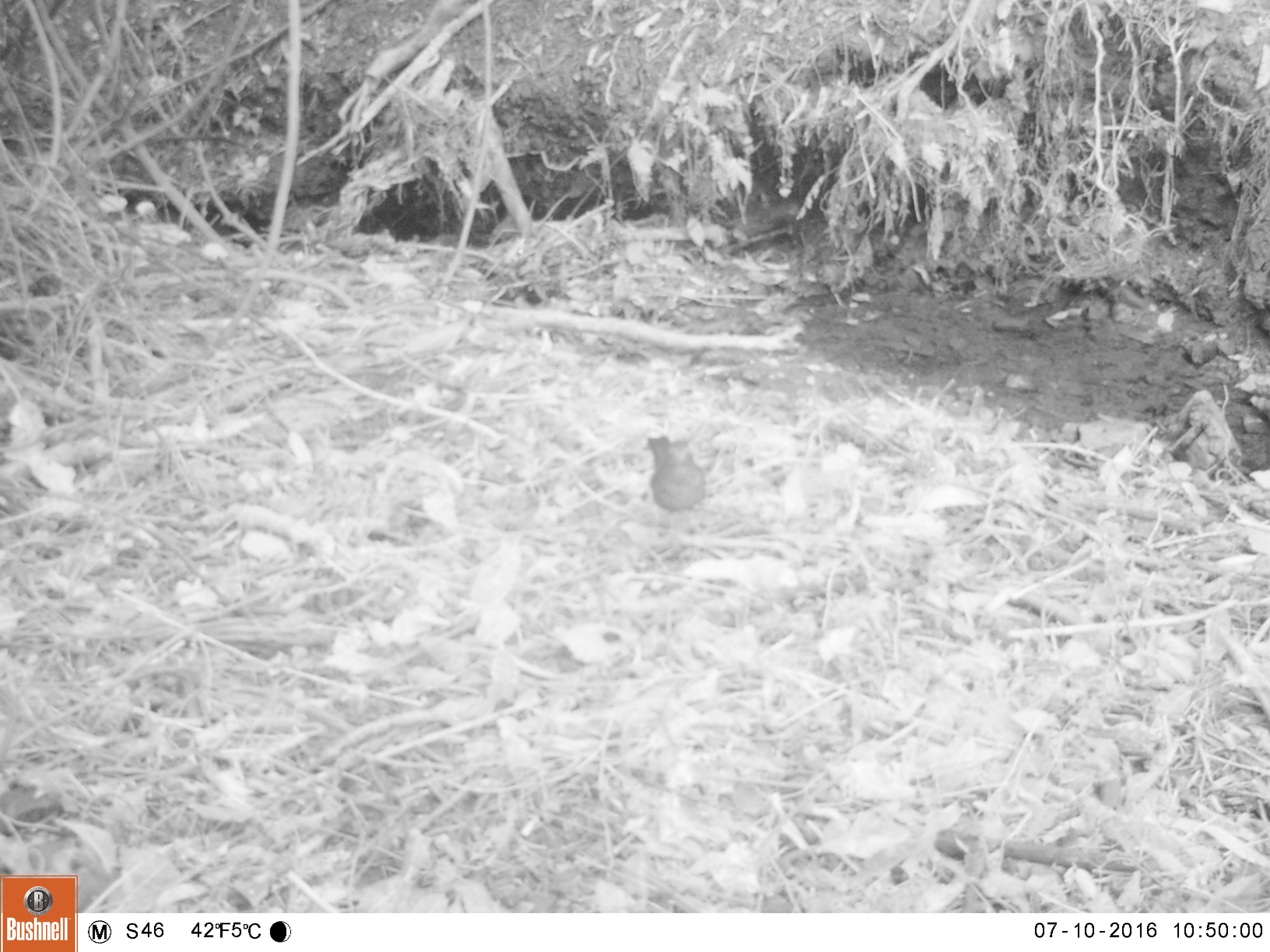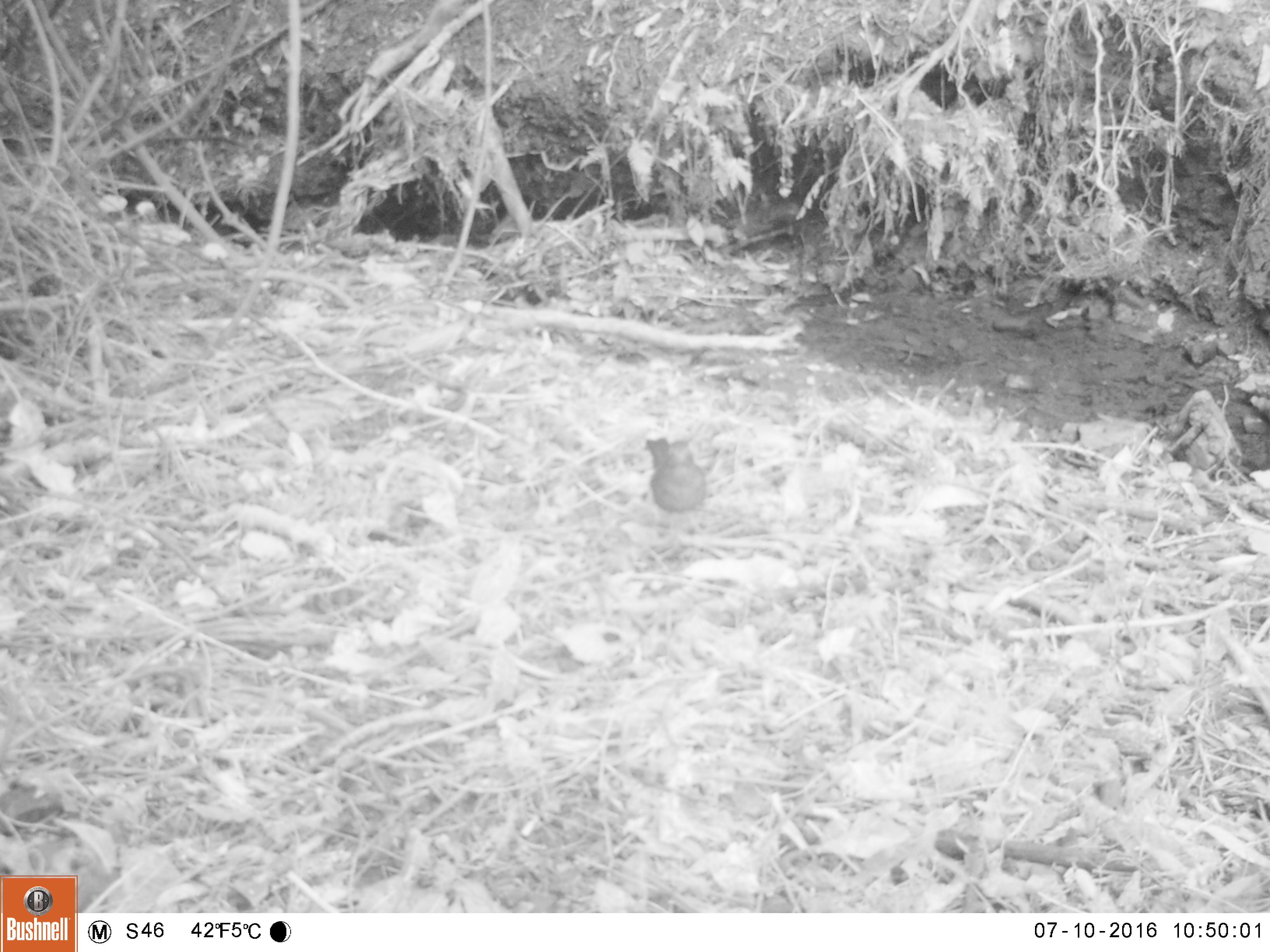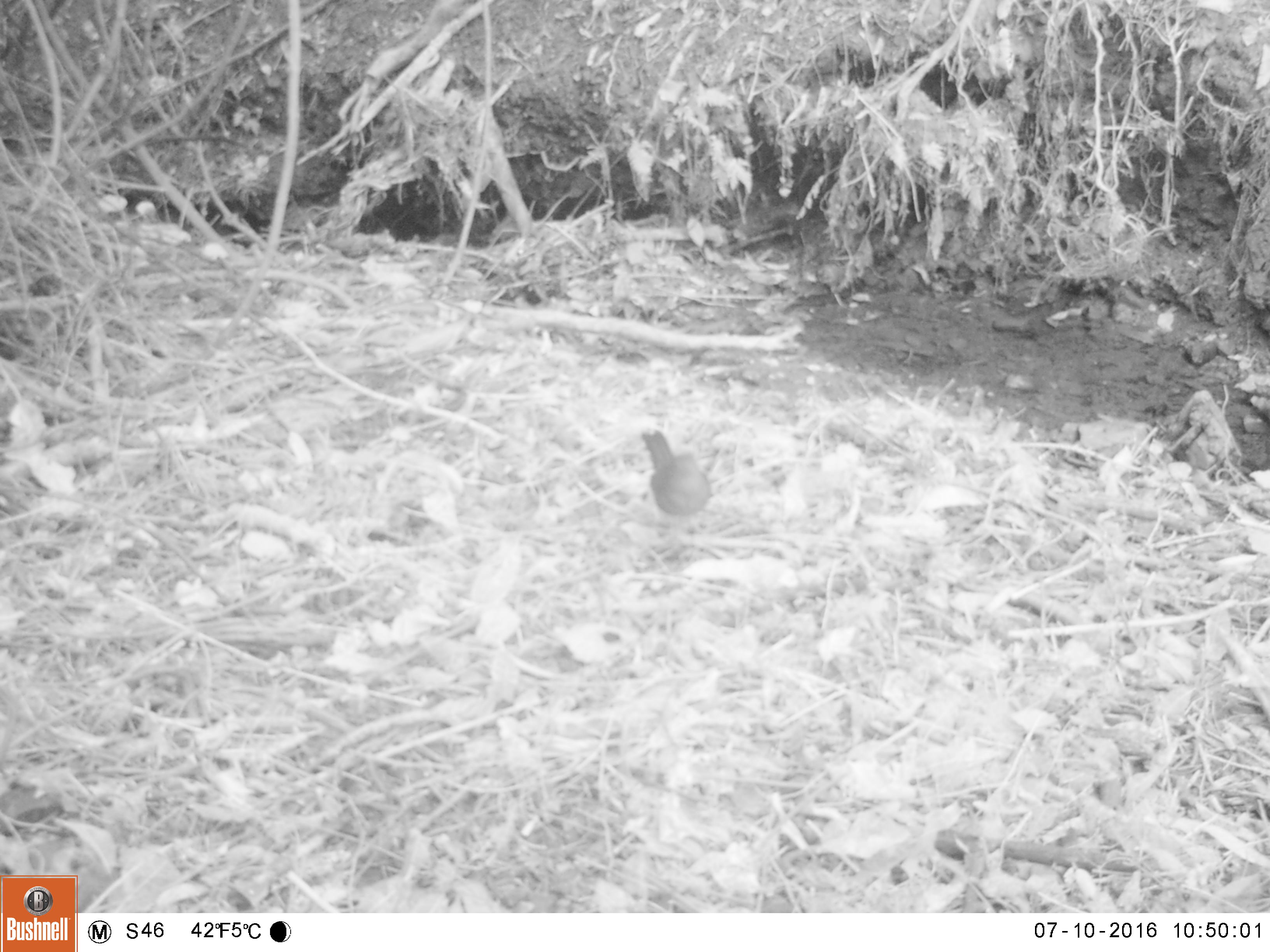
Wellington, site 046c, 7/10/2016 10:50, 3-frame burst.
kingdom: Animalia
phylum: Chordata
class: Aves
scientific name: Aves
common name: bird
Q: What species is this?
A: Bird (Aves).